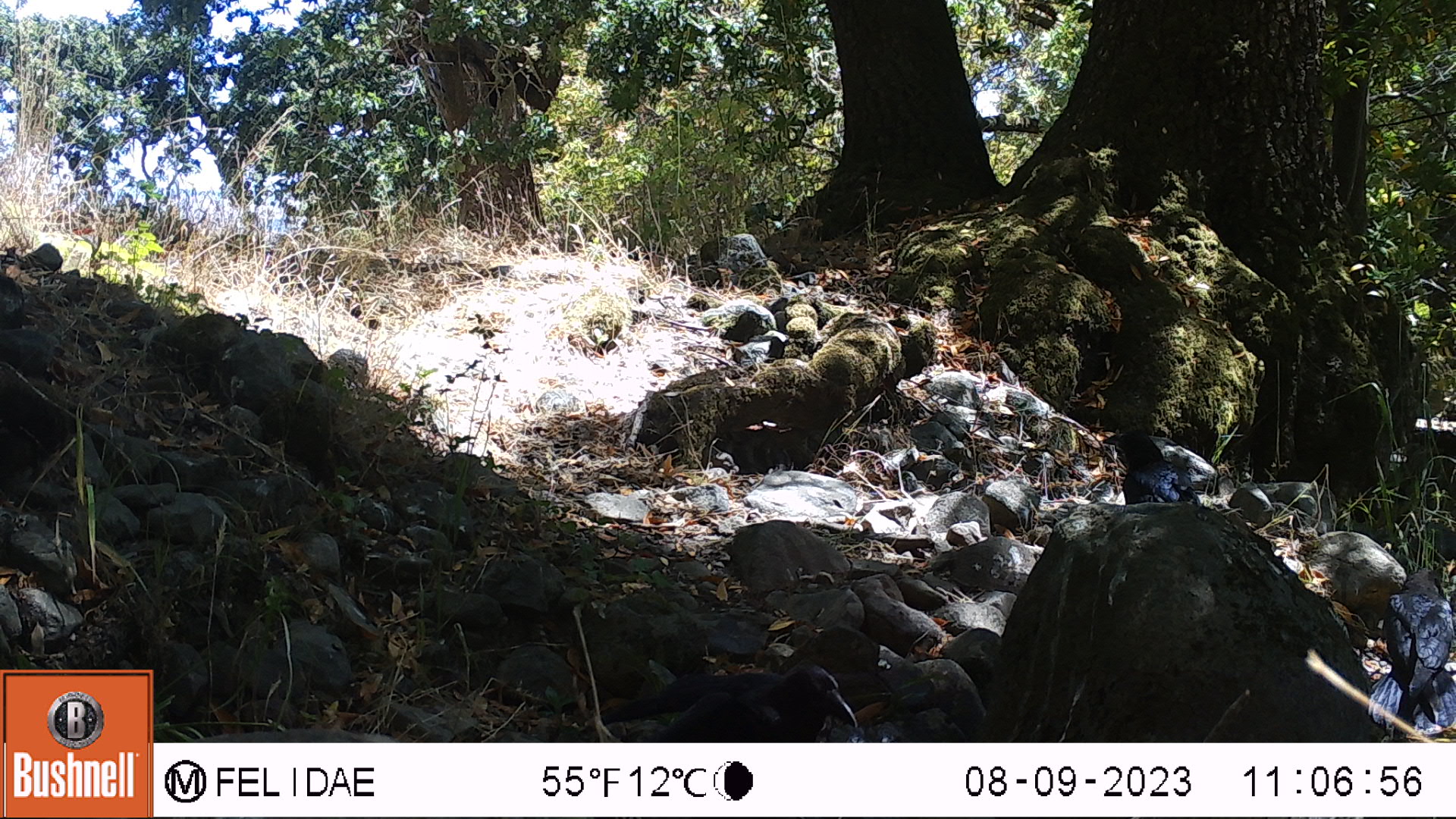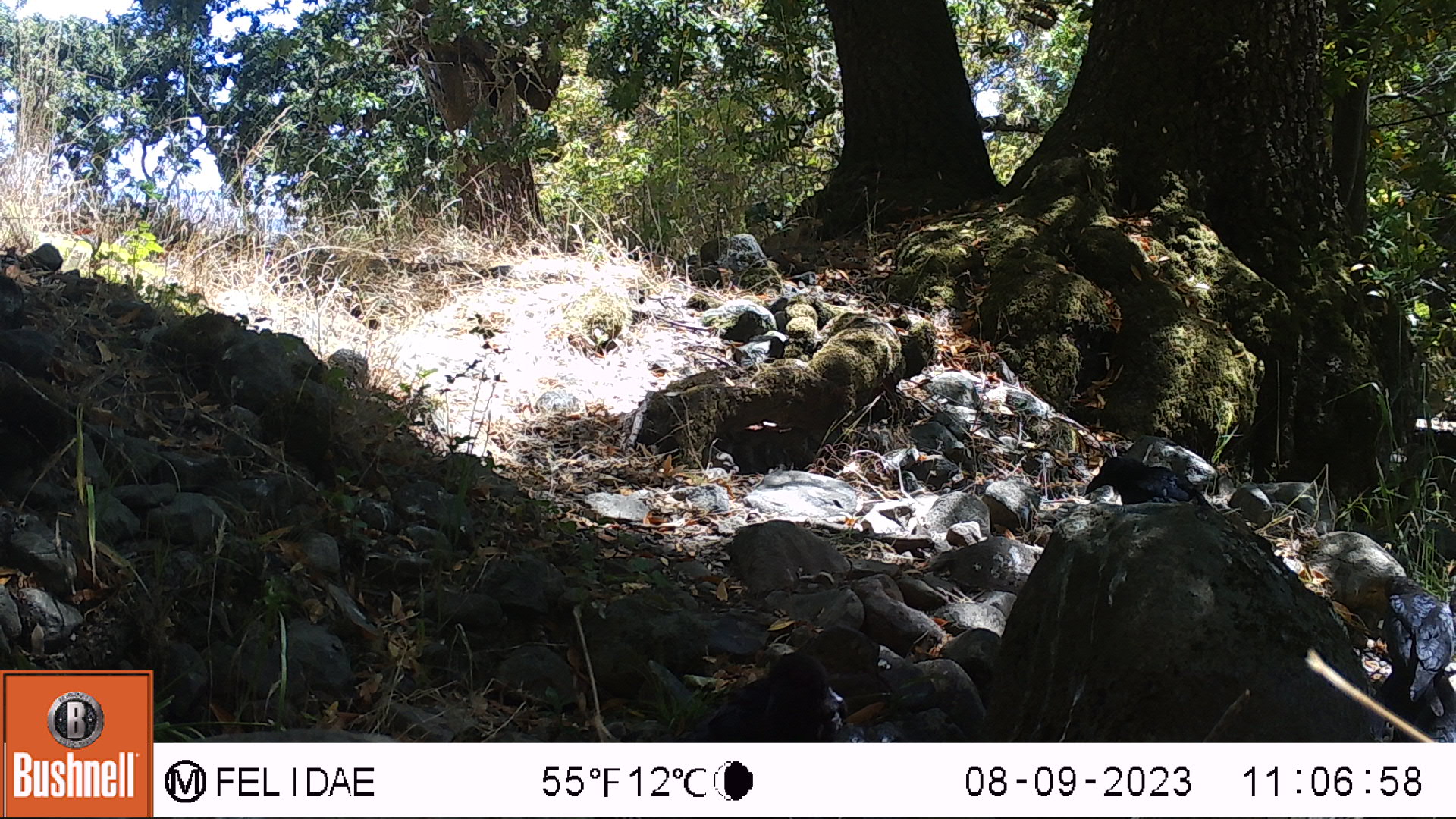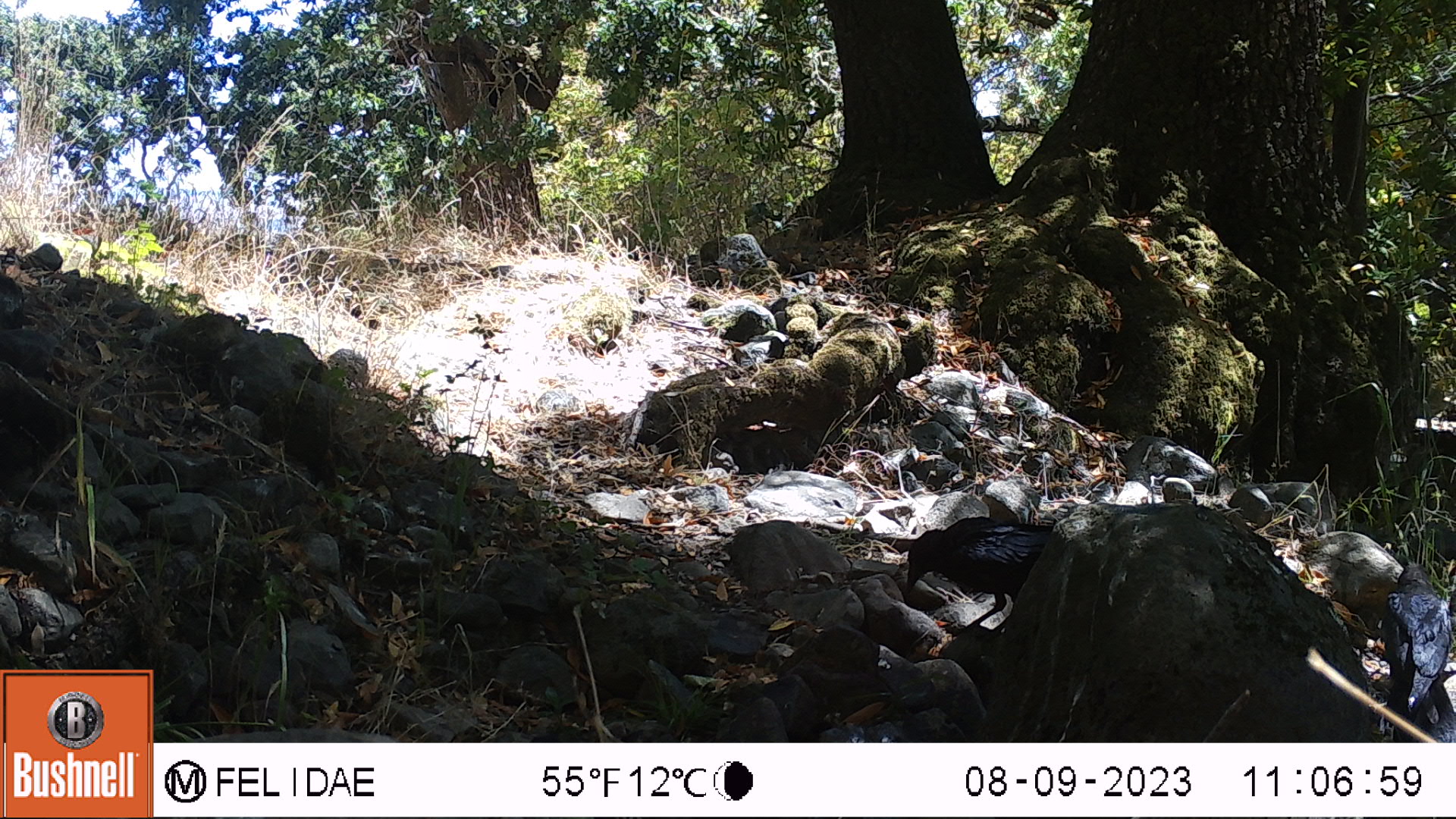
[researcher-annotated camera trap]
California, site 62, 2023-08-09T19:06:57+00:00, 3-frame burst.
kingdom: Animalia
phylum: Chordata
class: Aves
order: Passeriformes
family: Corvidae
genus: Corvus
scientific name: Corvus brachyrhynchos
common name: american crow